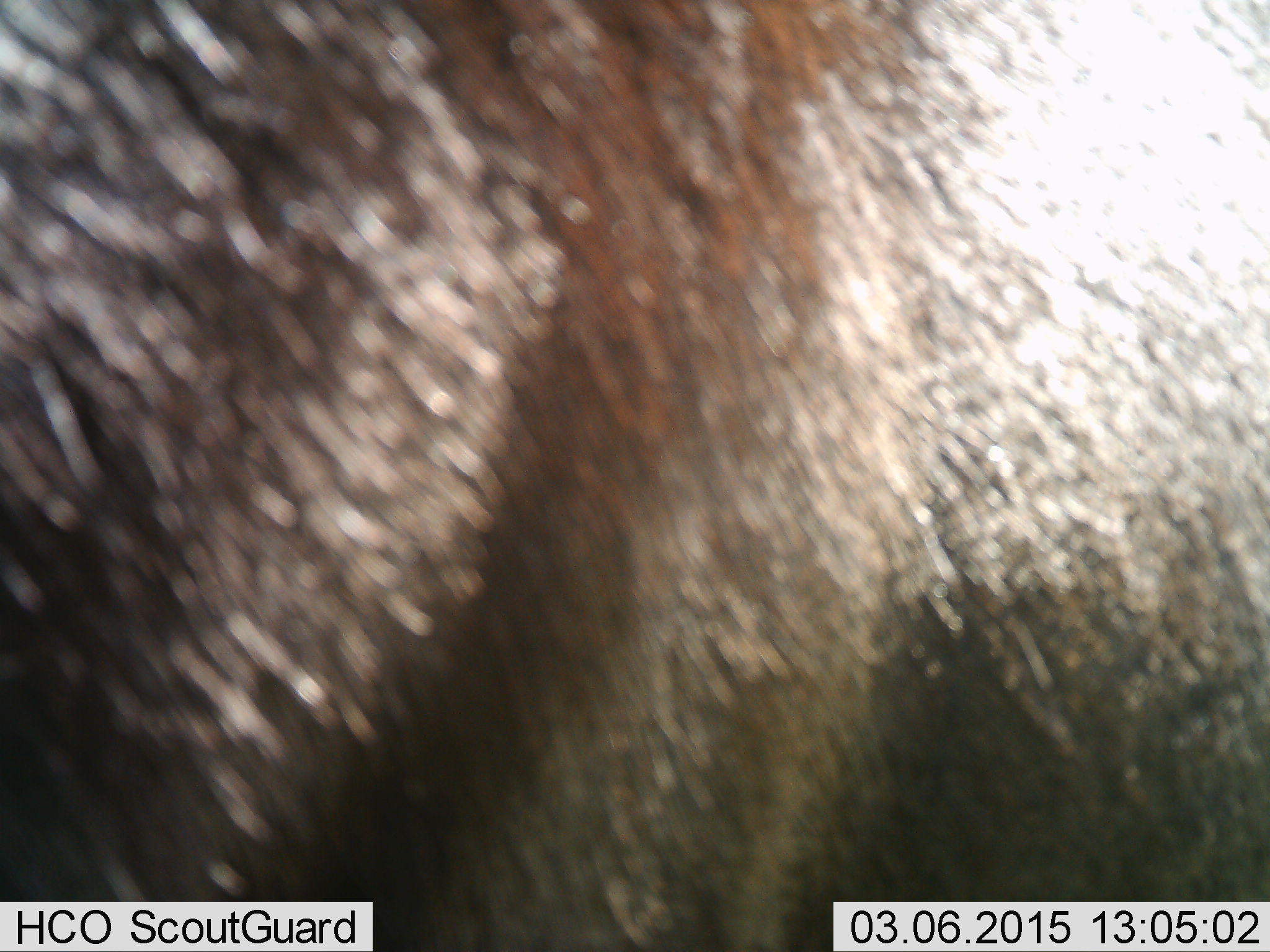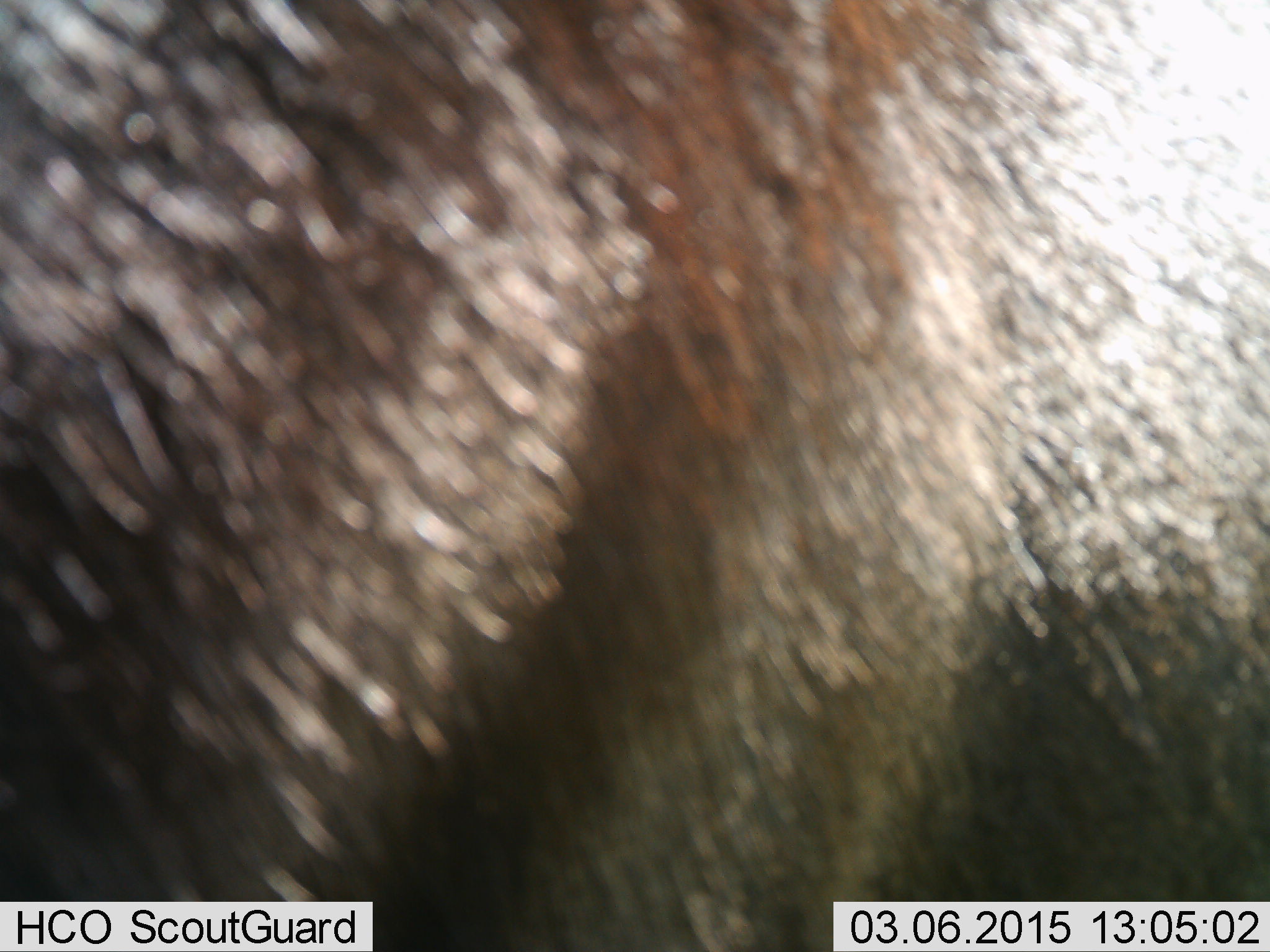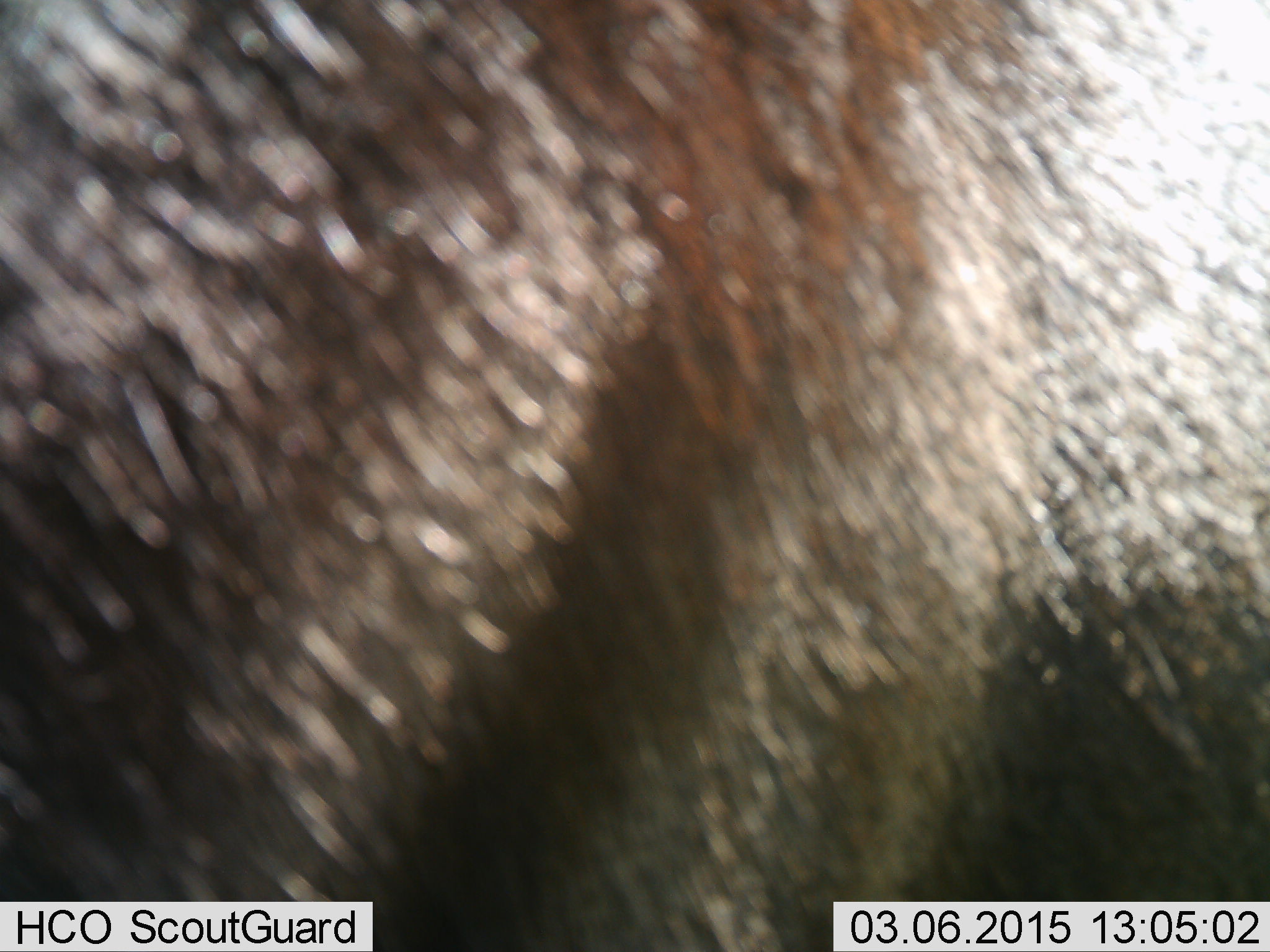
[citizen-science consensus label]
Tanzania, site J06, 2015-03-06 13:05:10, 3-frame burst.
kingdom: Animalia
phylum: Chordata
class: Mammalia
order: Artiodactyla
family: Bovidae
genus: Connochaetes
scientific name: Connochaetes taurinus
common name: blue wildebeest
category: wildebeest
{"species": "wildebeest (blue wildebeest) (Connochaetes taurinus)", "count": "1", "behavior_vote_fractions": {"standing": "100%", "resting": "0%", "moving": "0%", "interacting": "0%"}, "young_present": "0%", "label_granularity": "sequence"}